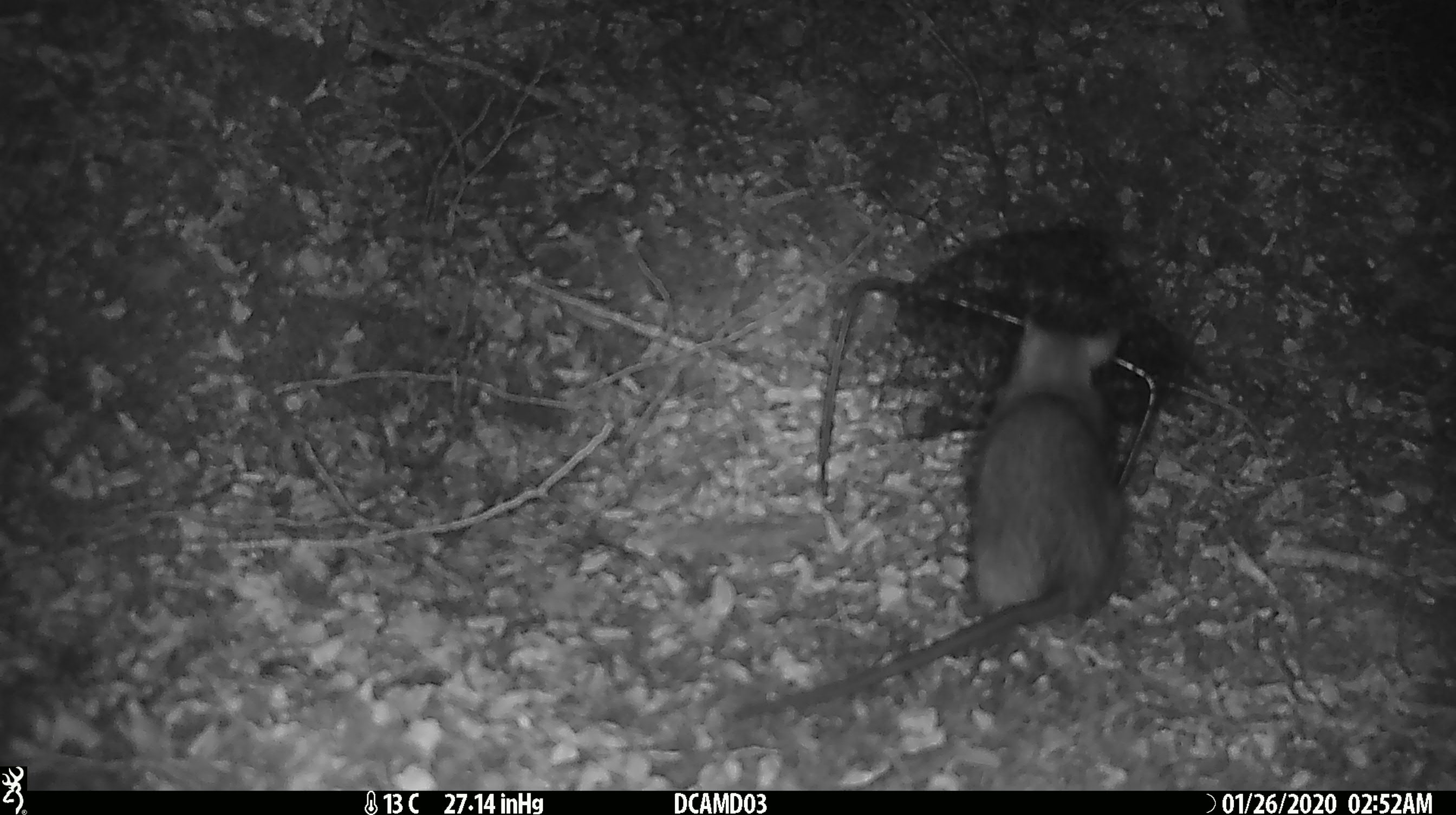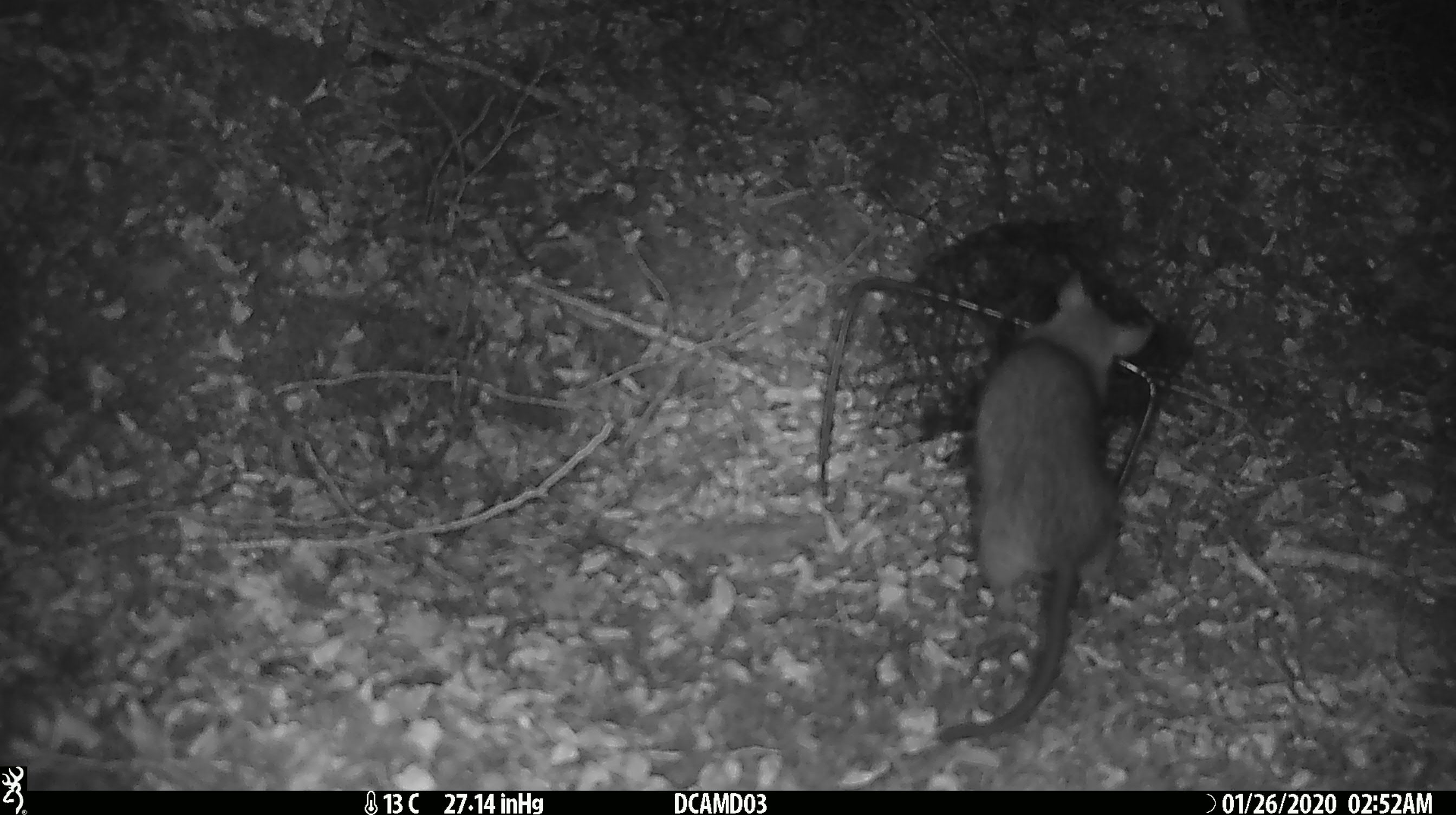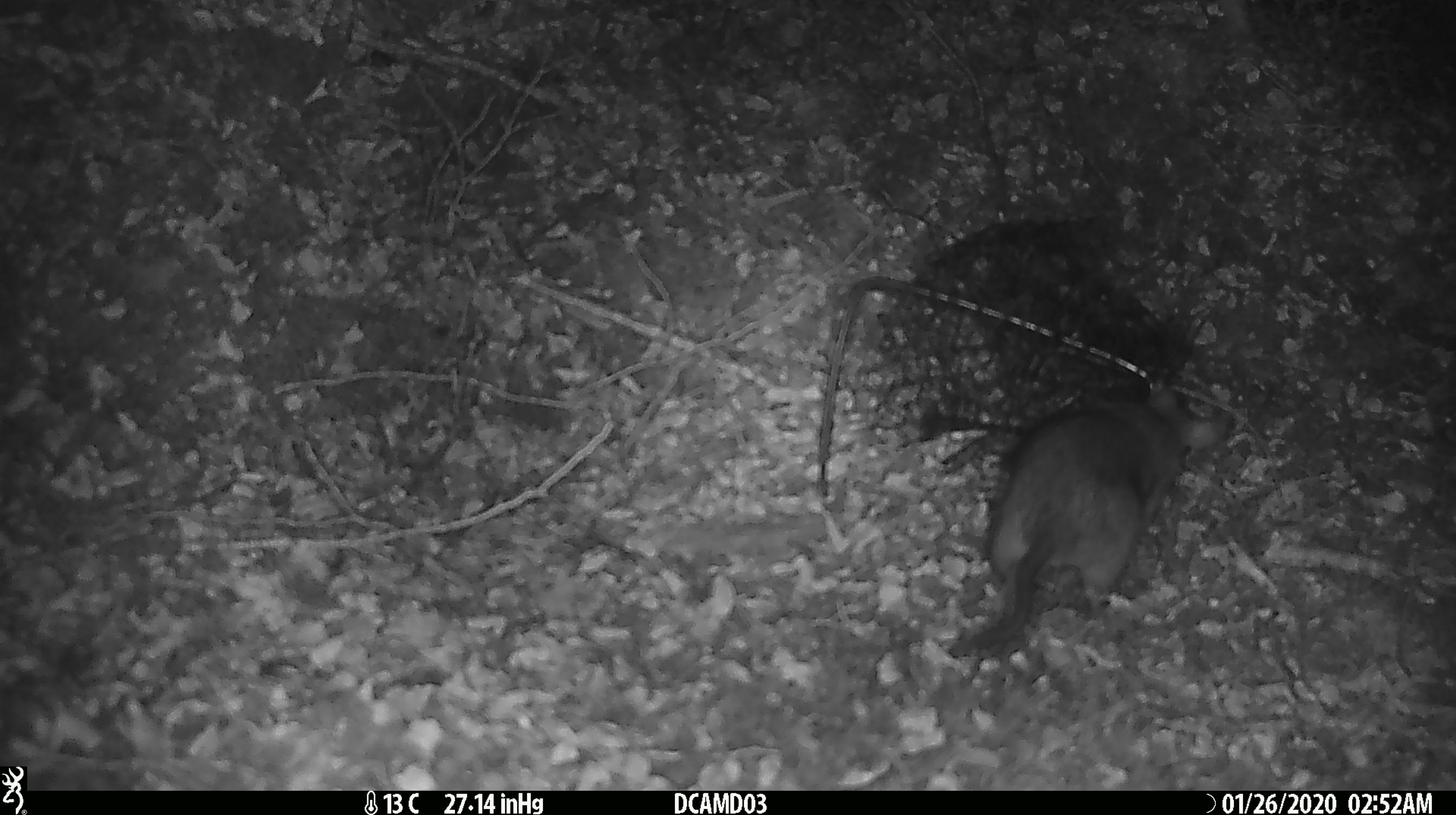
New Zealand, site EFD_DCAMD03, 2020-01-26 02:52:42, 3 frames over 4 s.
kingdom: Animalia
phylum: Chordata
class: Mammalia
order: Rodentia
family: Muridae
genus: Rattus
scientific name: Rattus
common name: rat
Rat (Rattus).